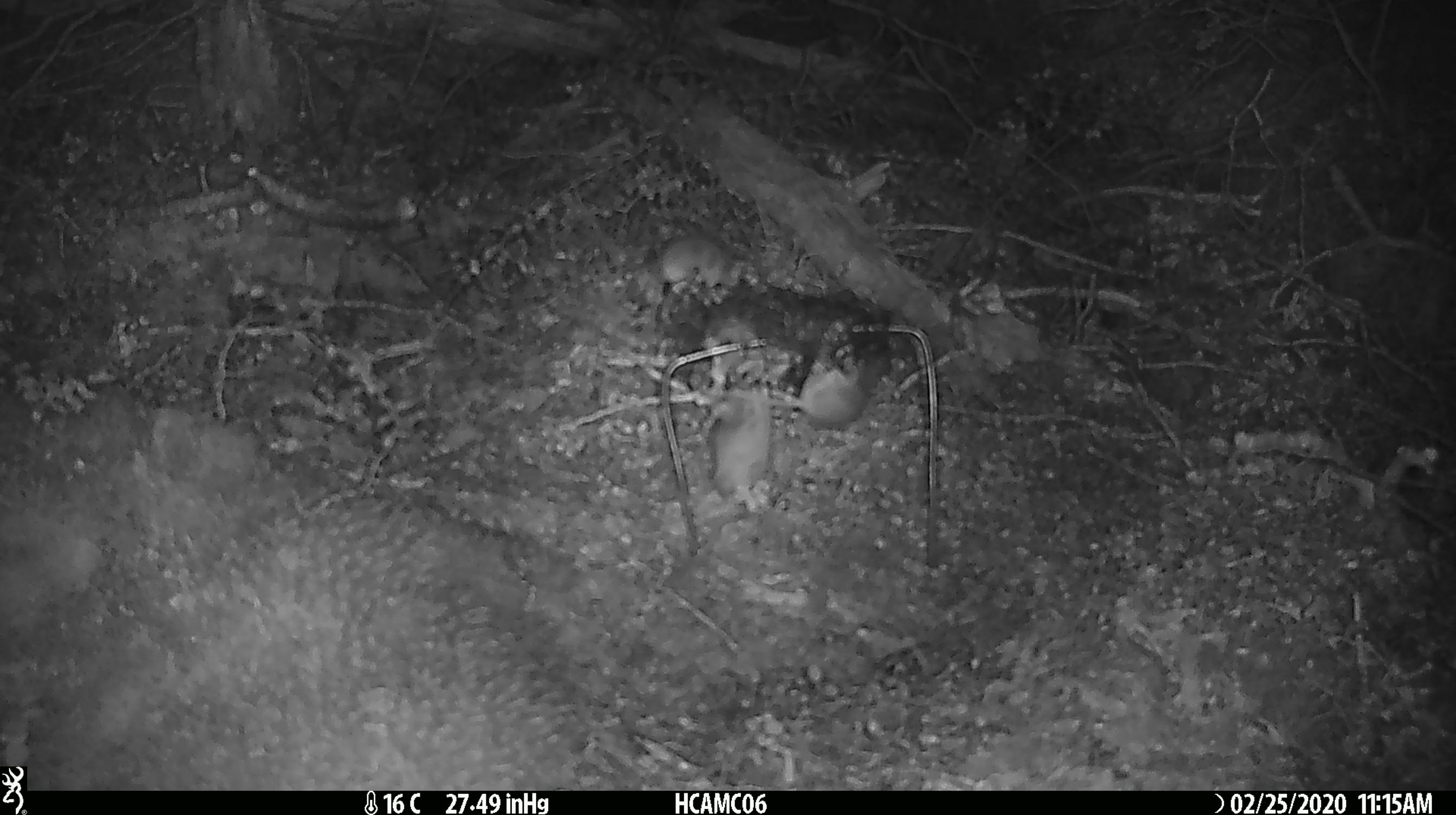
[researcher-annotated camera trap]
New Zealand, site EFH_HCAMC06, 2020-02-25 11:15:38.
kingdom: Animalia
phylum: Chordata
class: Mammalia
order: Rodentia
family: Muridae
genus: Mus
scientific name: Mus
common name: mouse